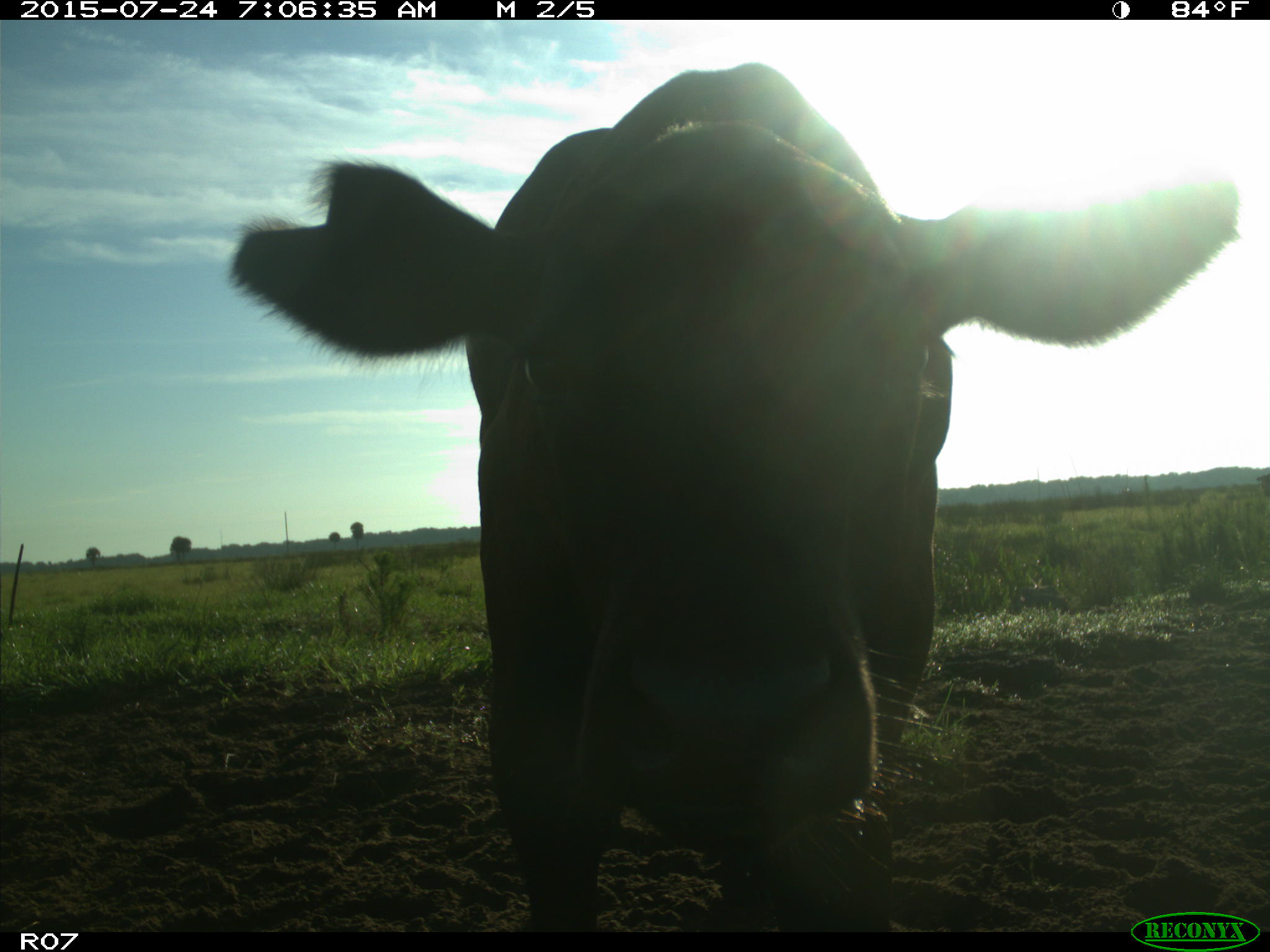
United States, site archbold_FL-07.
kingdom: Animalia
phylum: Chordata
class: Mammalia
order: Artiodactyla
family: Bovidae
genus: Bos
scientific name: Bos taurus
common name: domestic cow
Bos taurus (domestic cow).